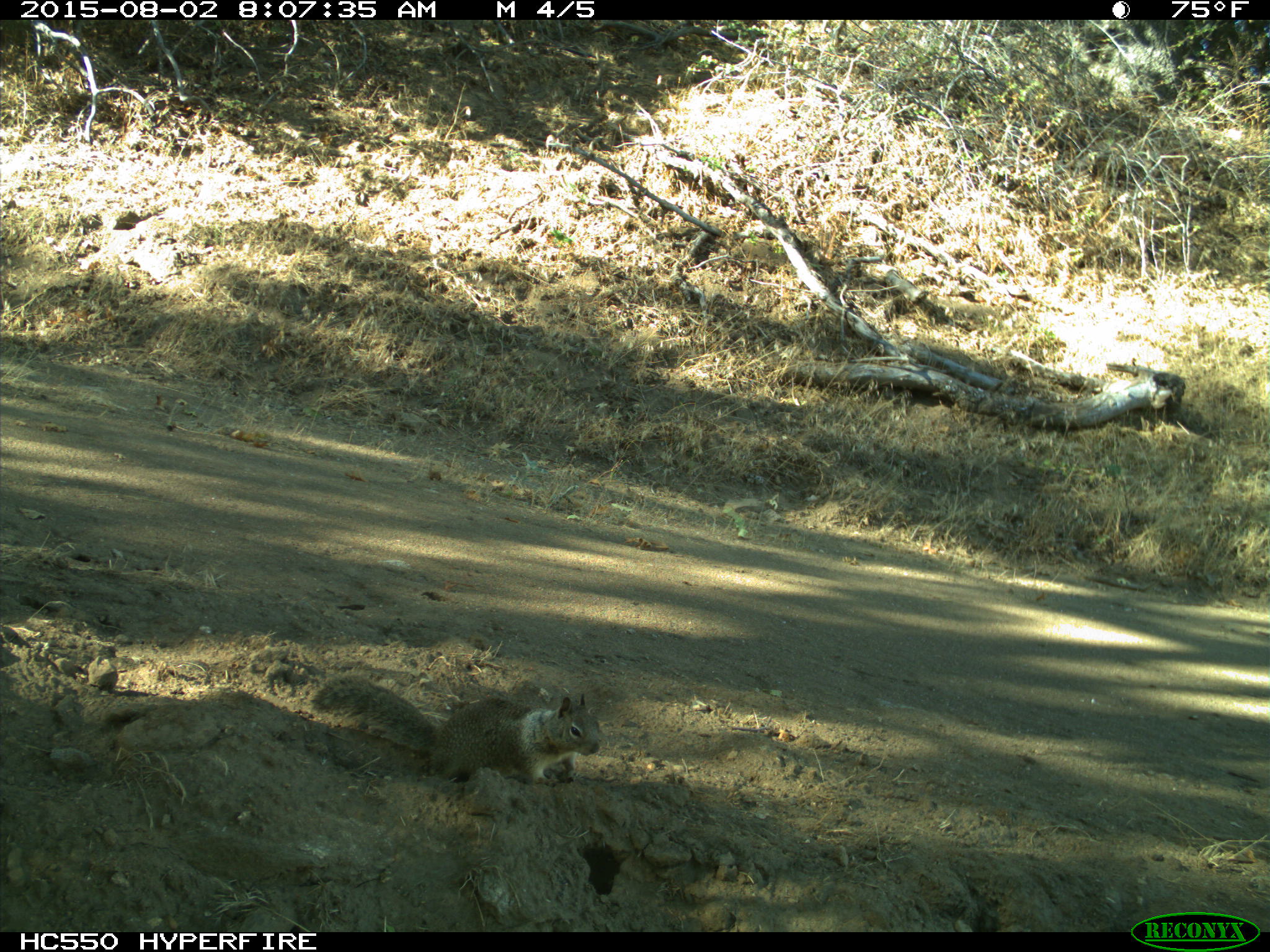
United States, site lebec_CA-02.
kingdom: Animalia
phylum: Chordata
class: Mammalia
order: Rodentia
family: Sciuridae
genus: Otospermophilus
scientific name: Otospermophilus beecheyi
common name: california ground squirrel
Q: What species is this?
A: Otospermophilus beecheyi (california ground squirrel).